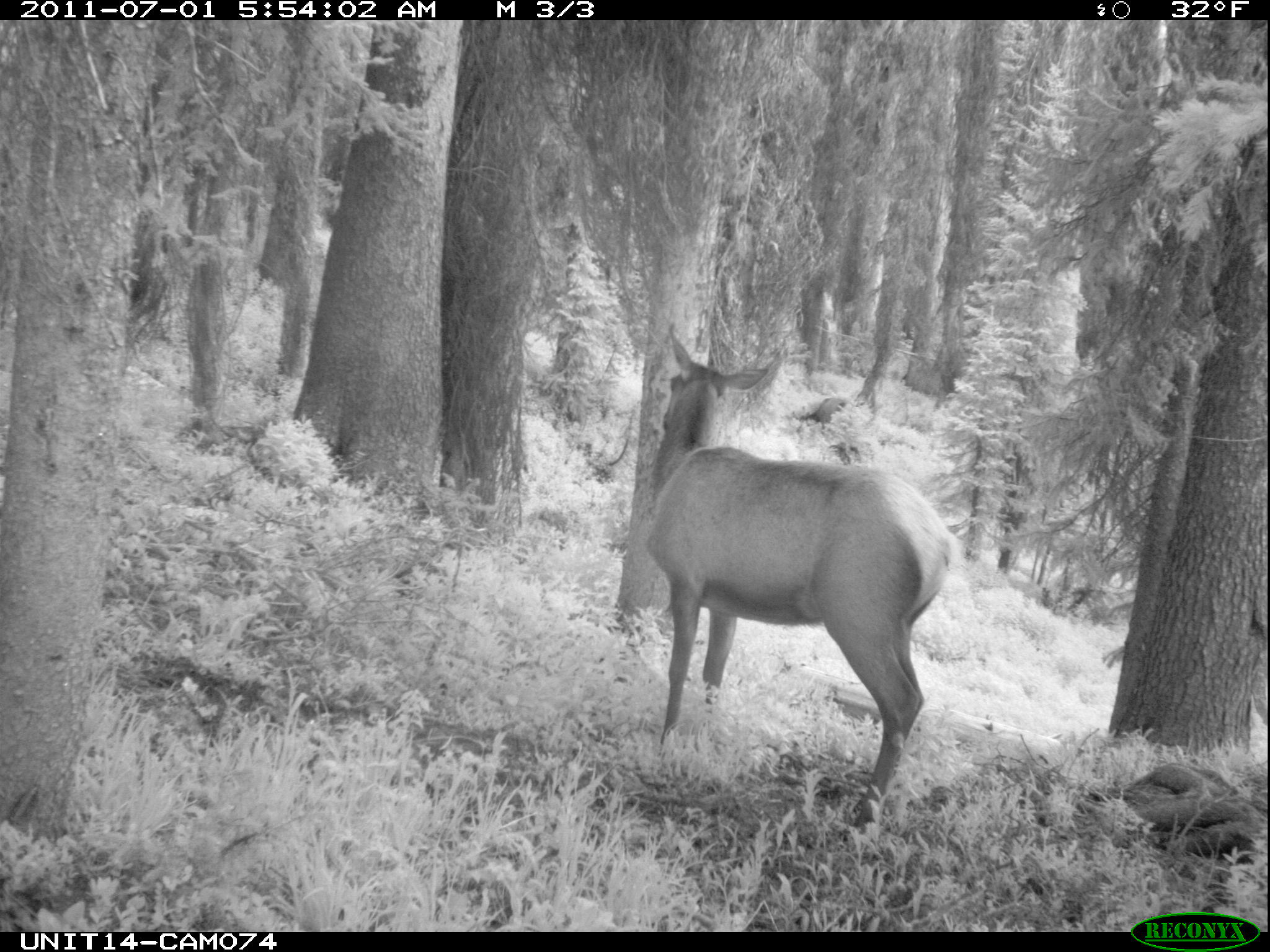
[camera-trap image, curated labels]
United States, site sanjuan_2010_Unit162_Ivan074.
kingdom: Animalia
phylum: Chordata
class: Mammalia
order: Artiodactyla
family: Cervidae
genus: Cervus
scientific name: Cervus elaphus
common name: red deer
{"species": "Cervus elaphus (red deer)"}